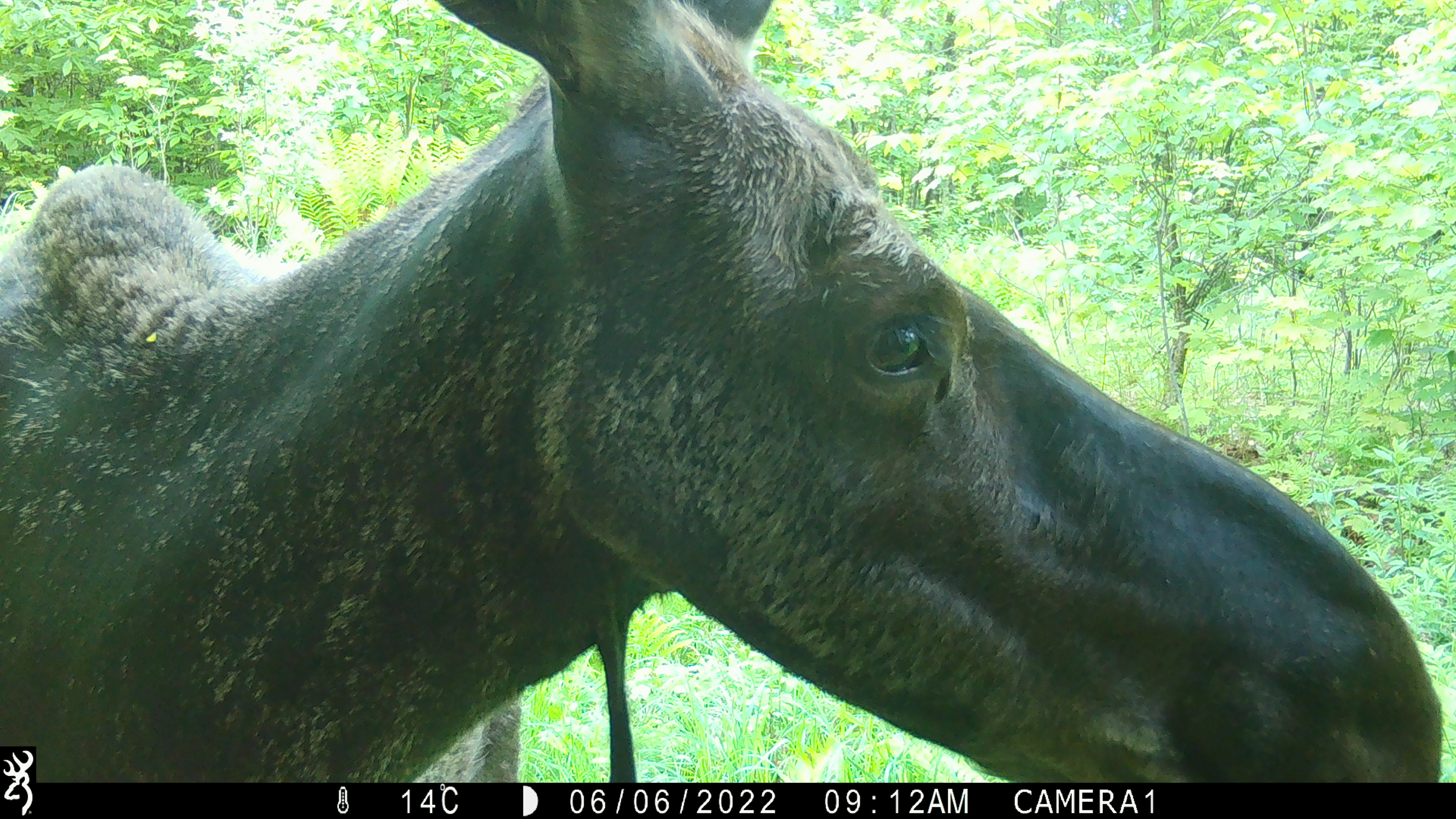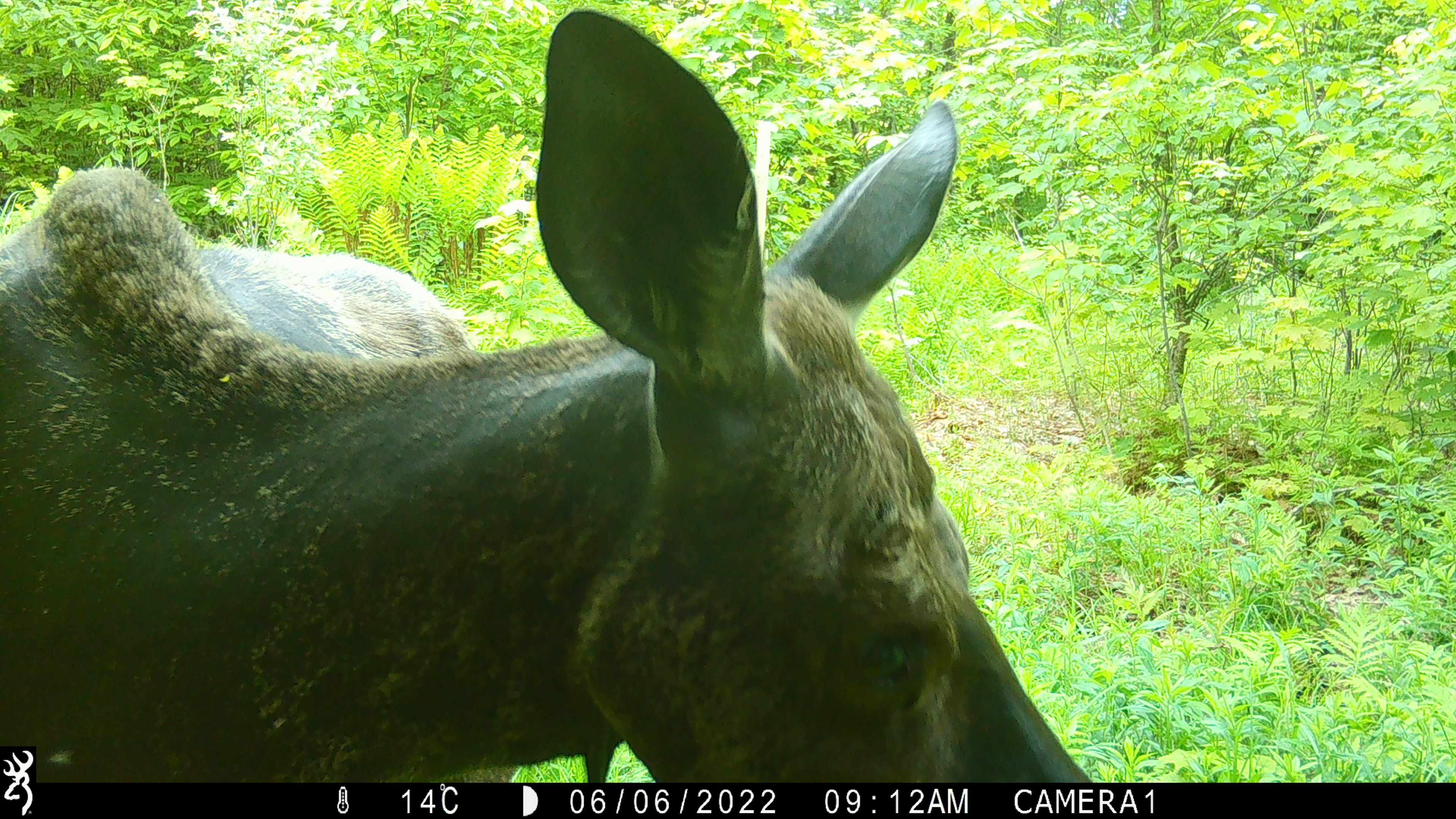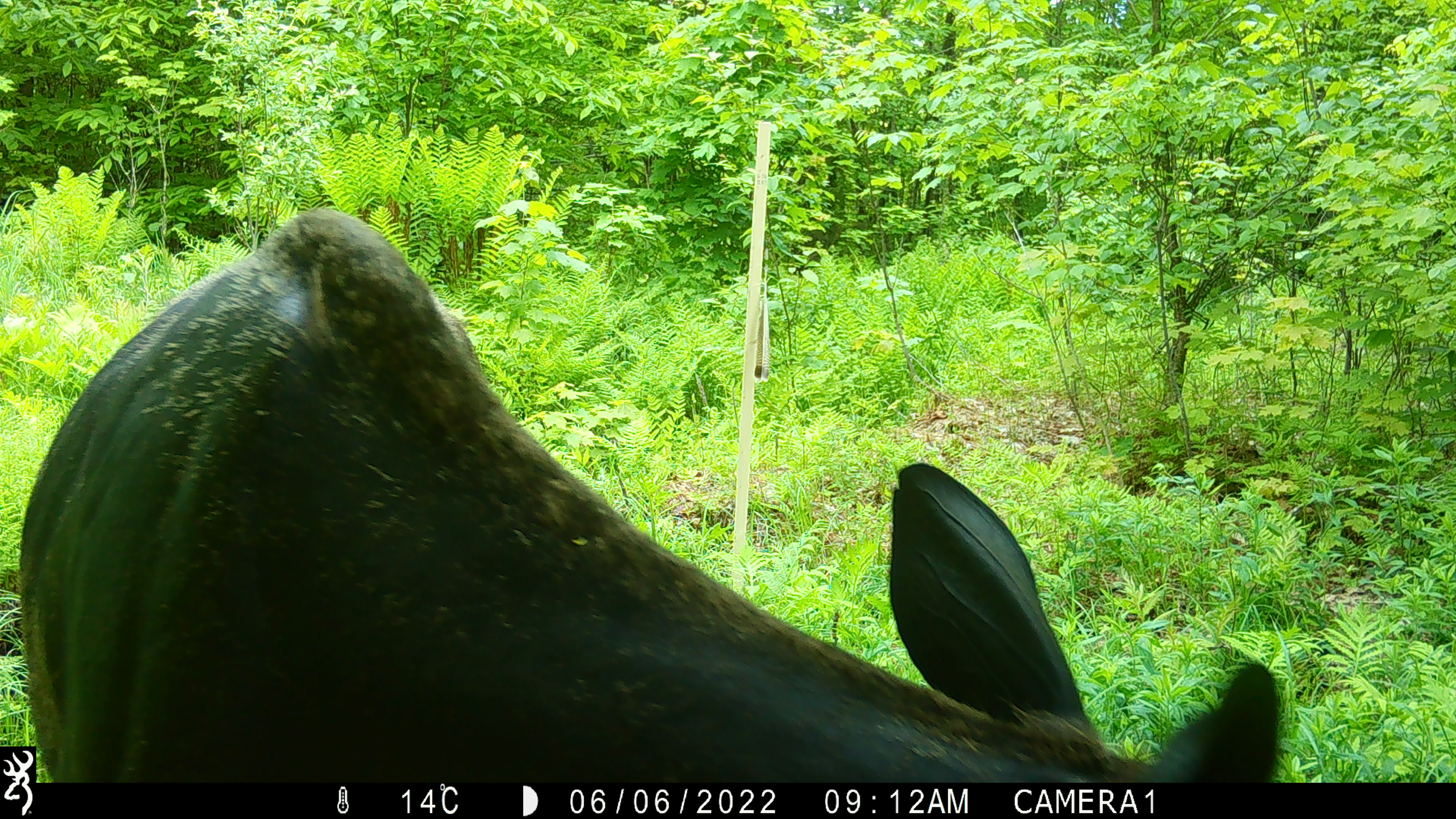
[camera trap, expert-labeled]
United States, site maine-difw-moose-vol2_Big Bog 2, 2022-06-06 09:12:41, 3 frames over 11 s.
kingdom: Animalia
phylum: Chordata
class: Mammalia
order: Artiodactyla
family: Cervidae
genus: Alces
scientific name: Alces alces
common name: moose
Moose (Alces alces).